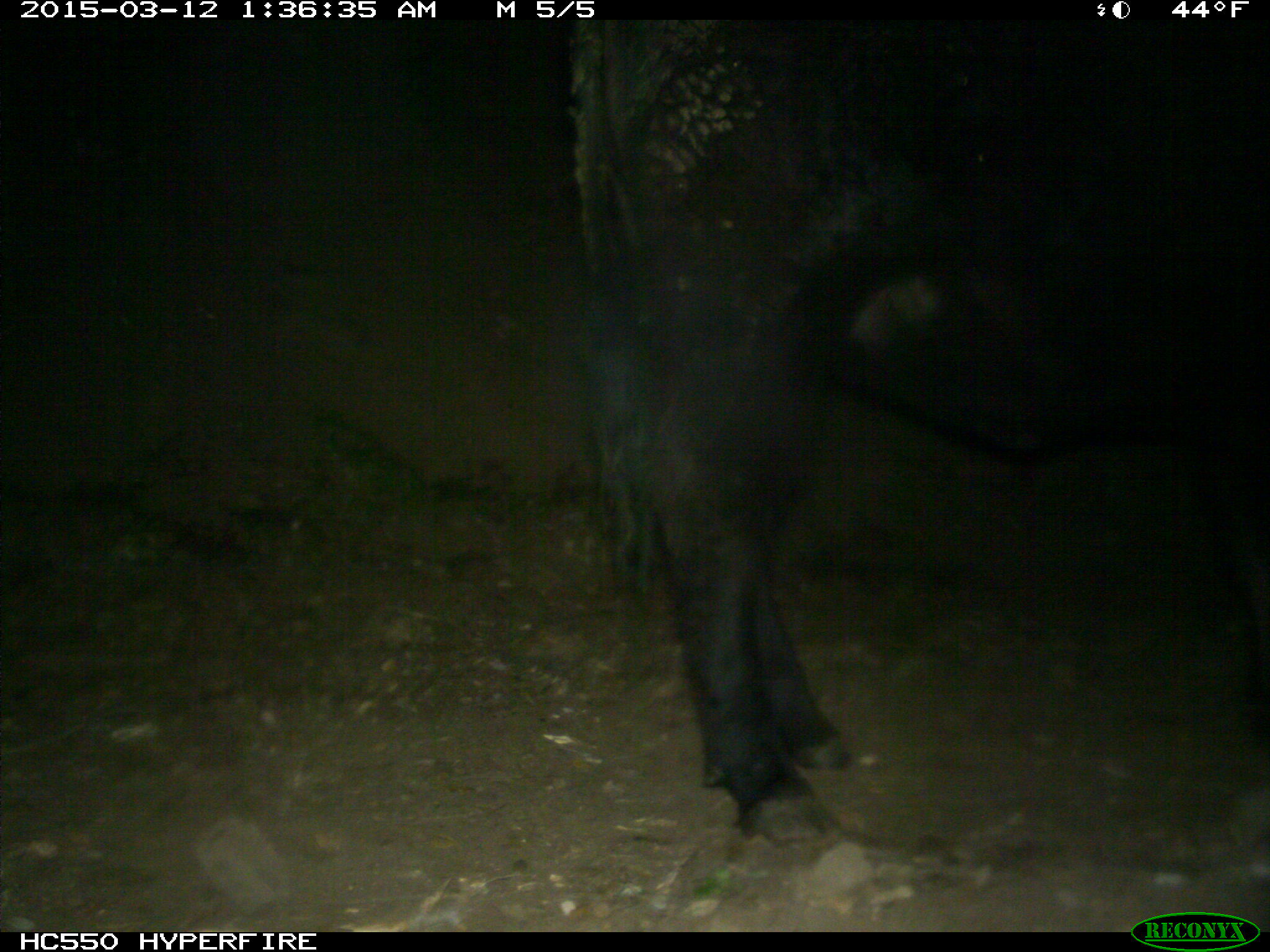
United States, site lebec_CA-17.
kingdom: Animalia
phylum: Chordata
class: Mammalia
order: Artiodactyla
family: Bovidae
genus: Bos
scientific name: Bos taurus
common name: domestic cow